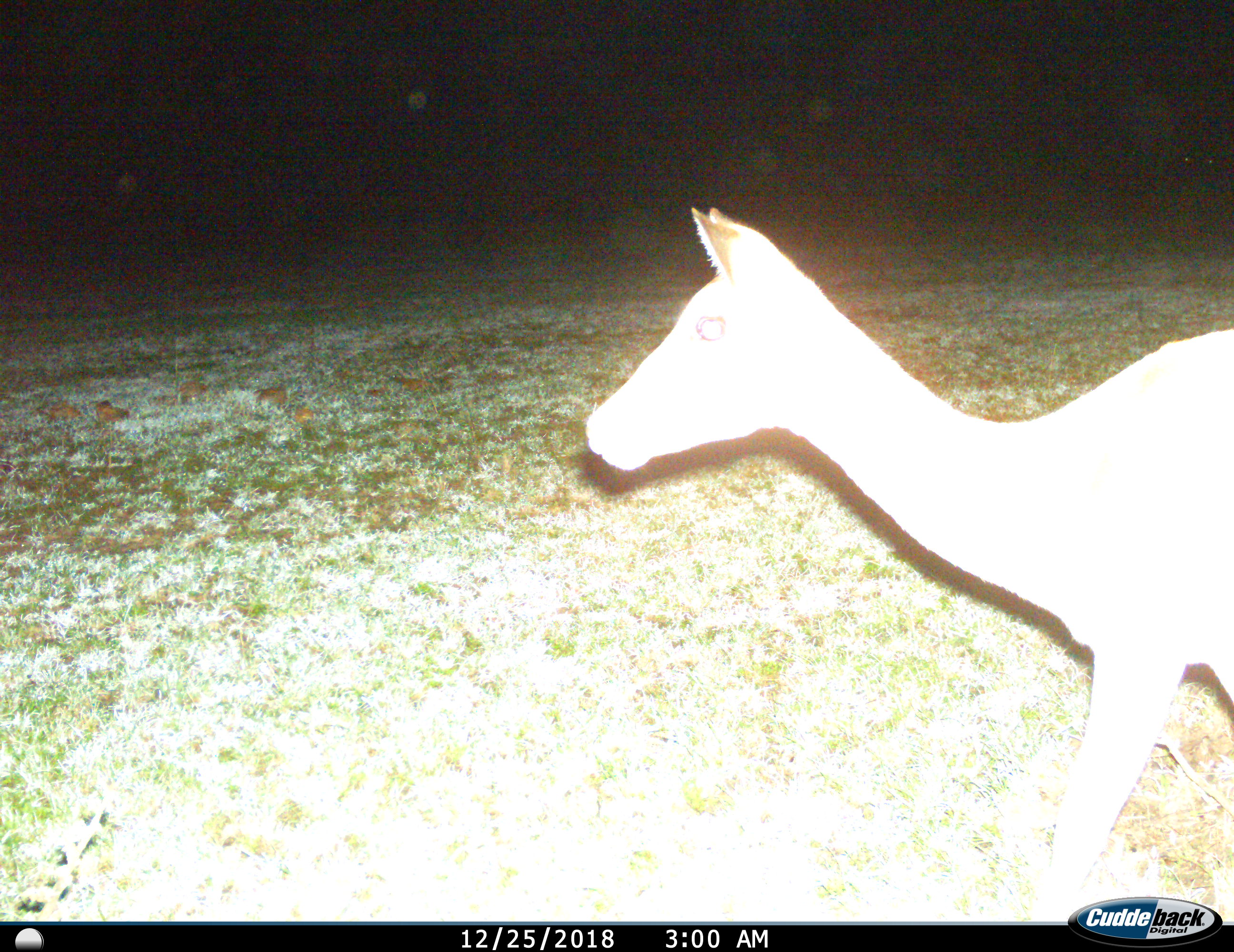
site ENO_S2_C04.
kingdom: Animalia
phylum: Chordata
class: Mammalia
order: Artiodactyla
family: Bovidae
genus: Aepyceros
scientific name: Aepyceros melampus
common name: impala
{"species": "impala (Aepyceros melampus)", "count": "1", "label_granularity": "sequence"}